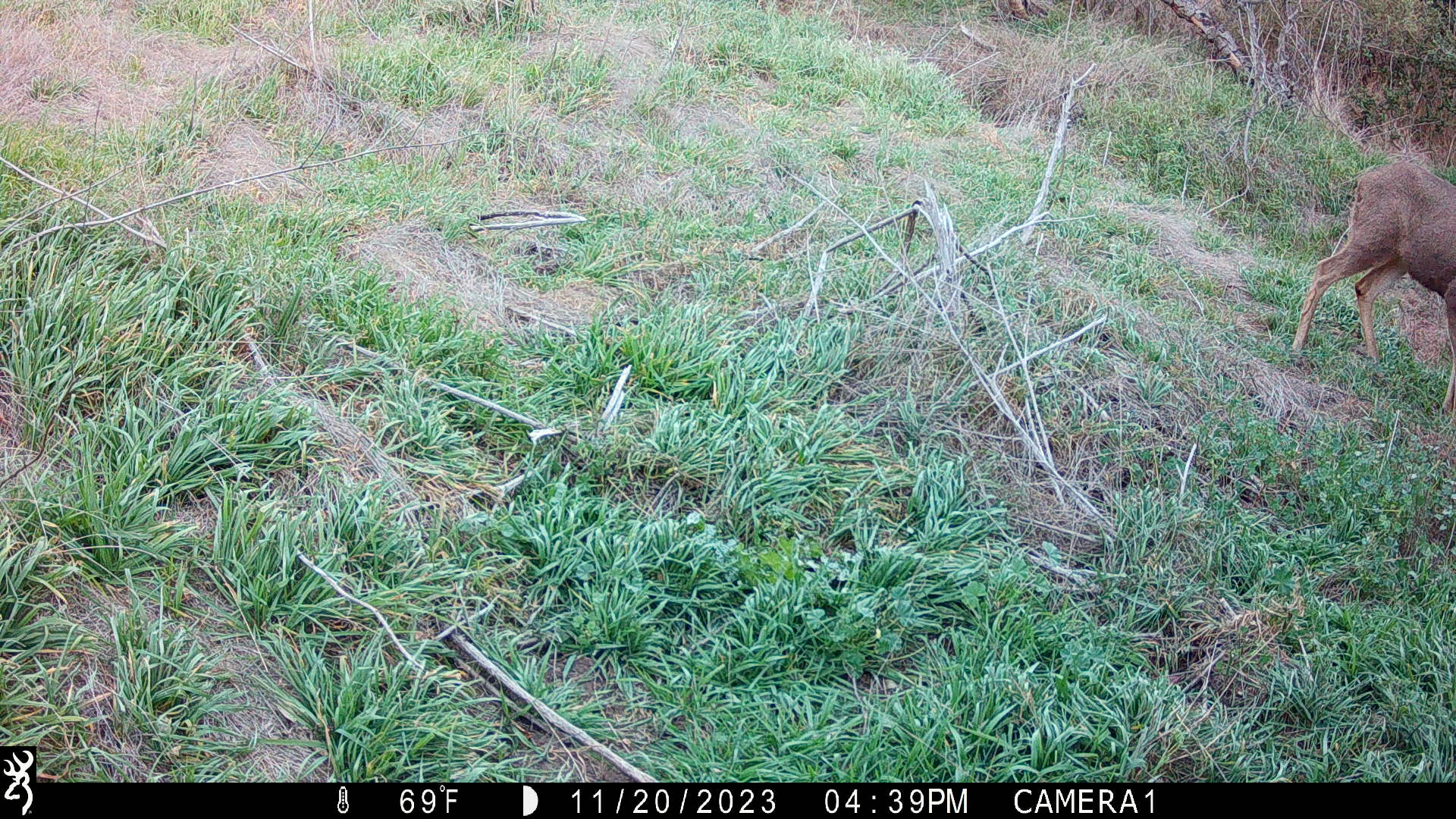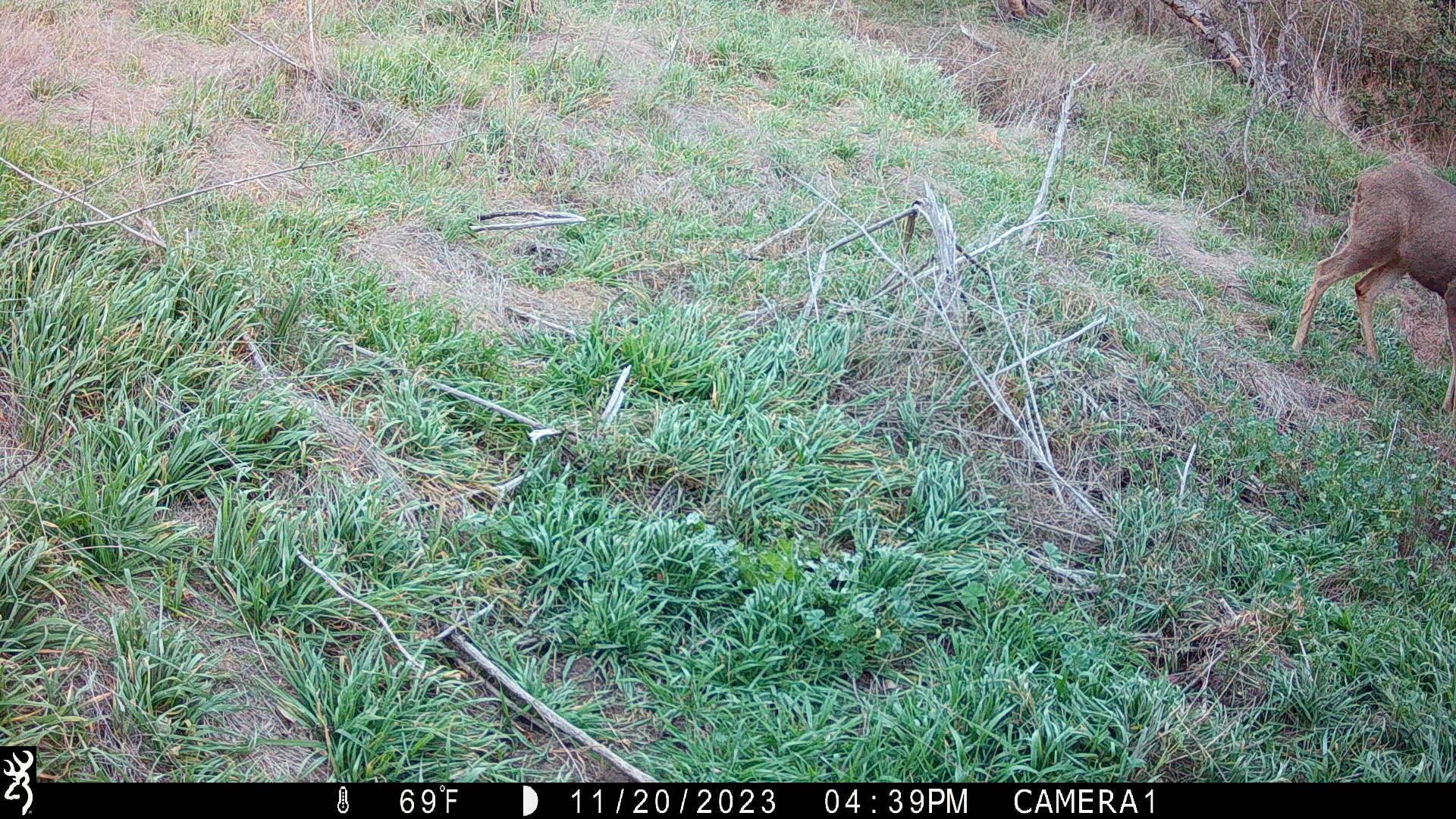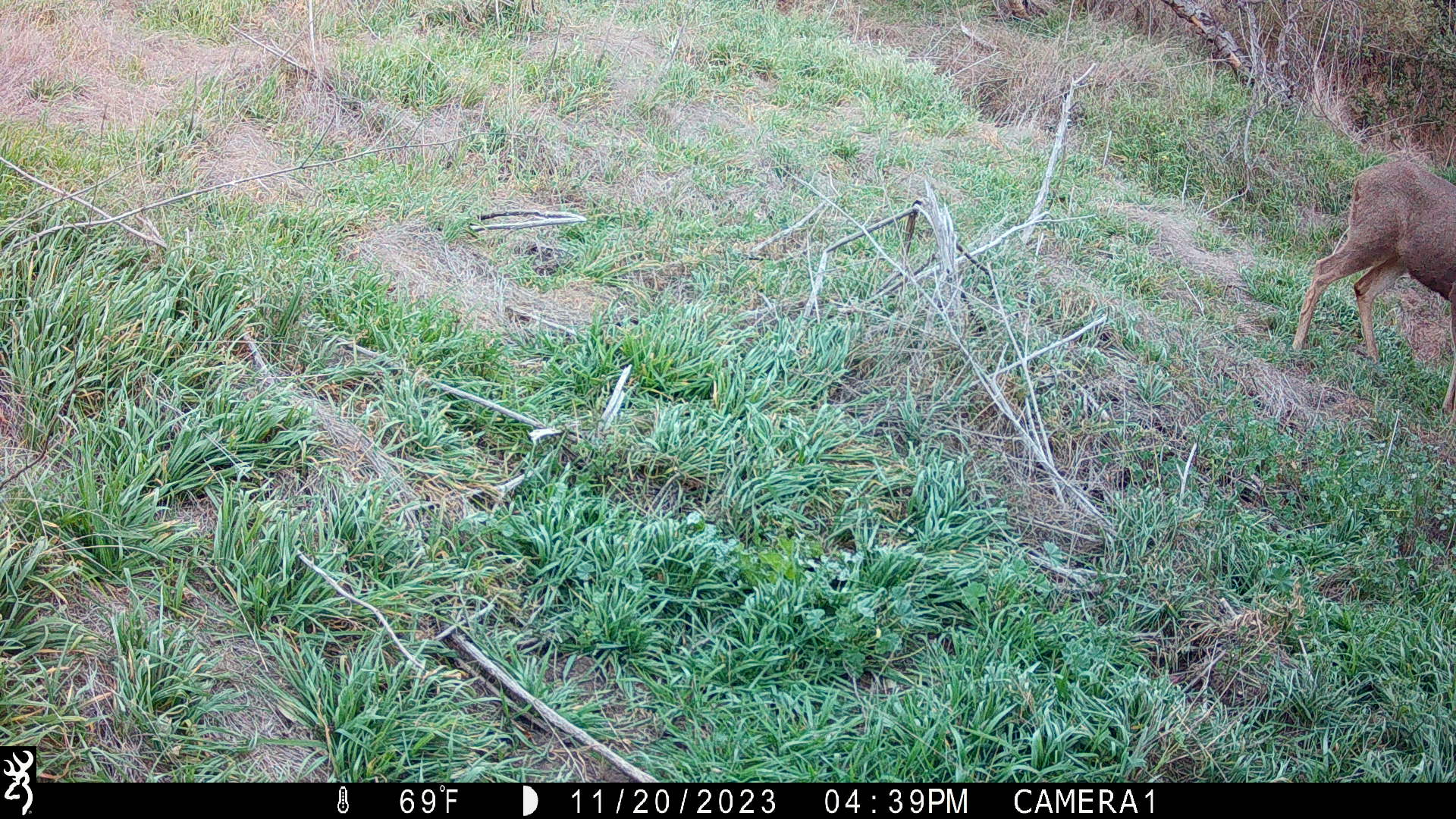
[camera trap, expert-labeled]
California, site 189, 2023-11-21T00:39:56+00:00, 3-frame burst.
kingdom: Animalia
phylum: Chordata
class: Mammalia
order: Artiodactyla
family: Cervidae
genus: Odocoileus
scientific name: Odocoileus hemionus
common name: mule deer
Mule deer (Odocoileus hemionus).